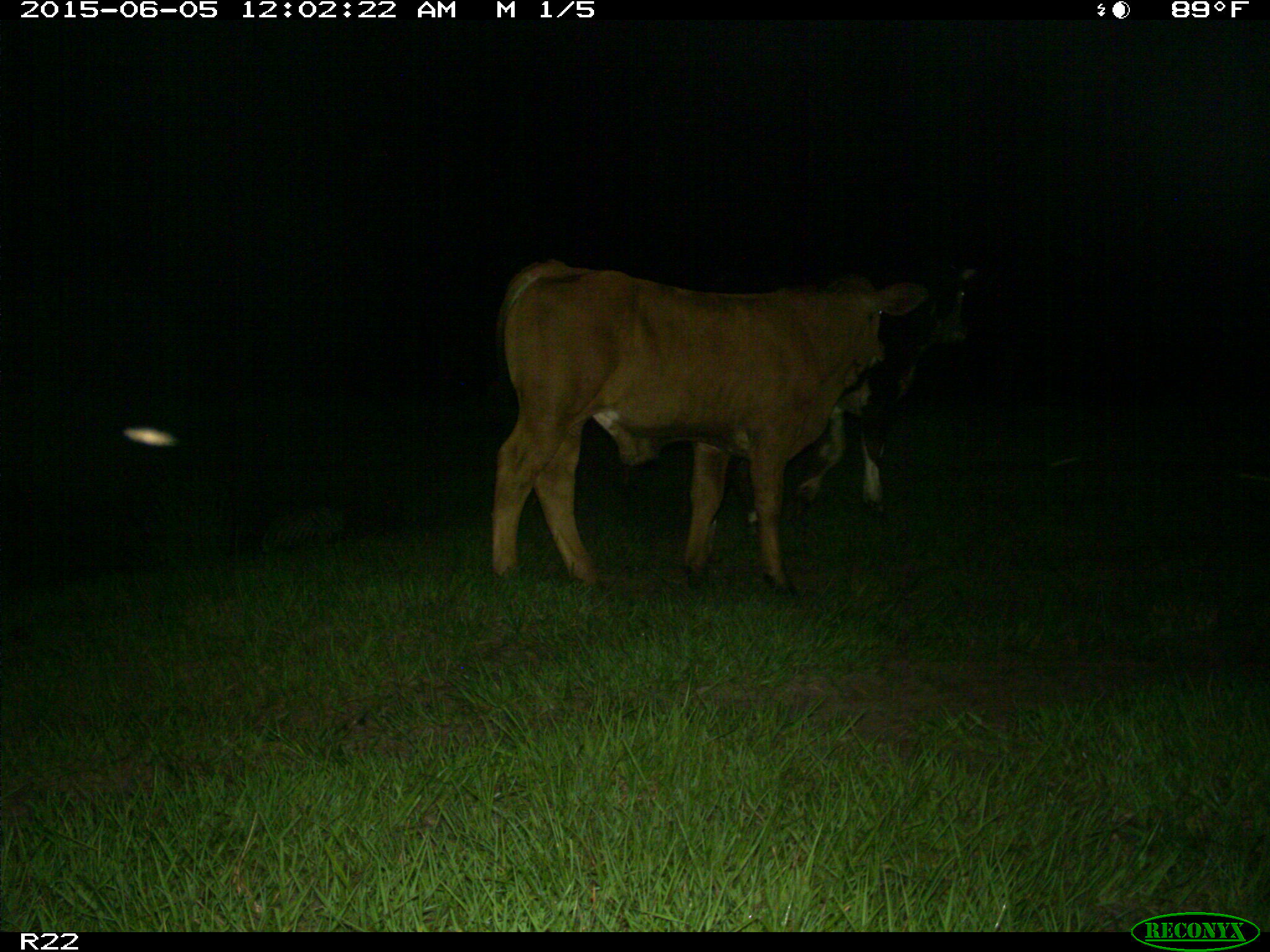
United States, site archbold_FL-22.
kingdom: Animalia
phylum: Chordata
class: Mammalia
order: Artiodactyla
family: Bovidae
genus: Bos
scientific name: Bos taurus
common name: domestic cow